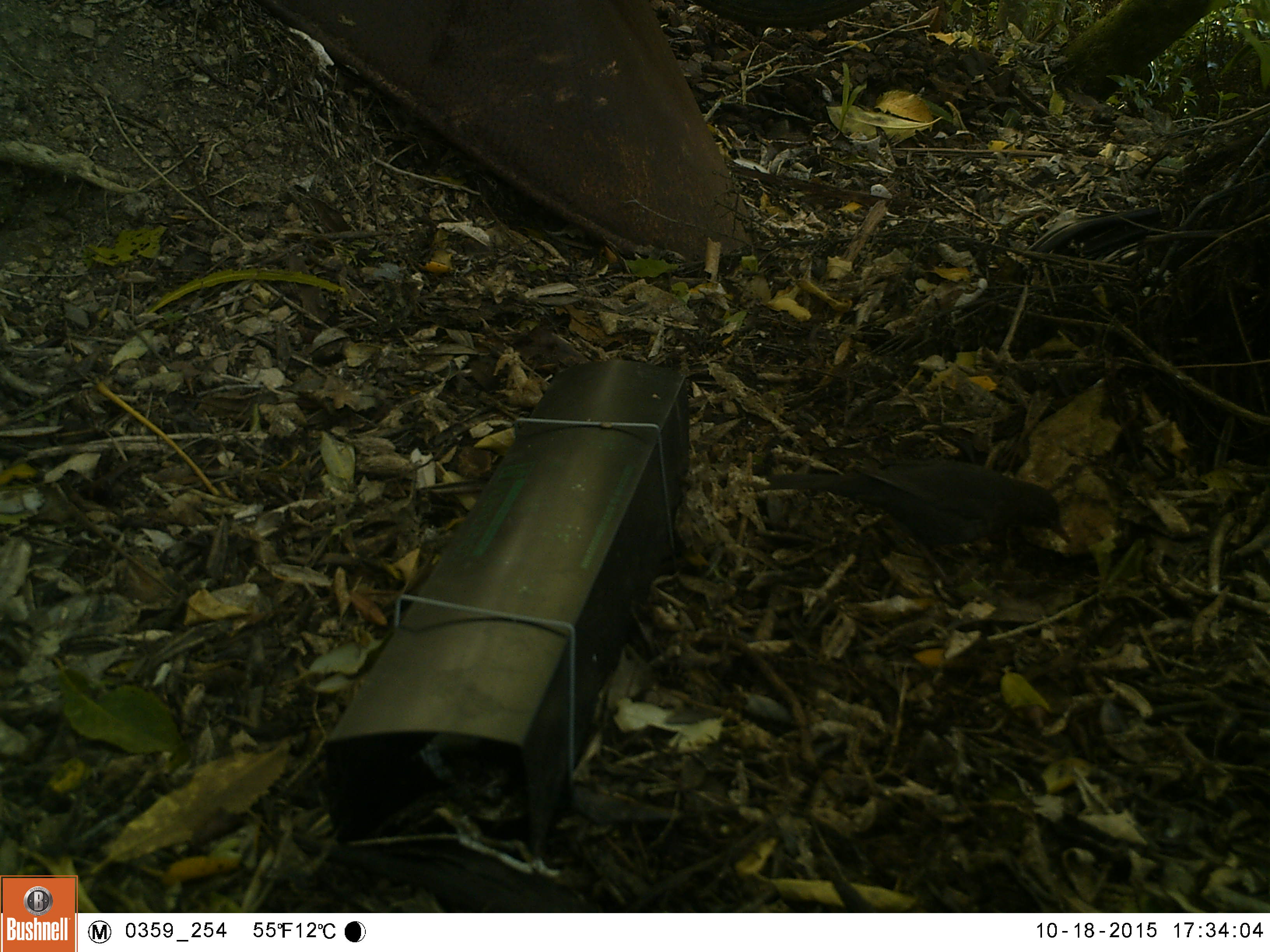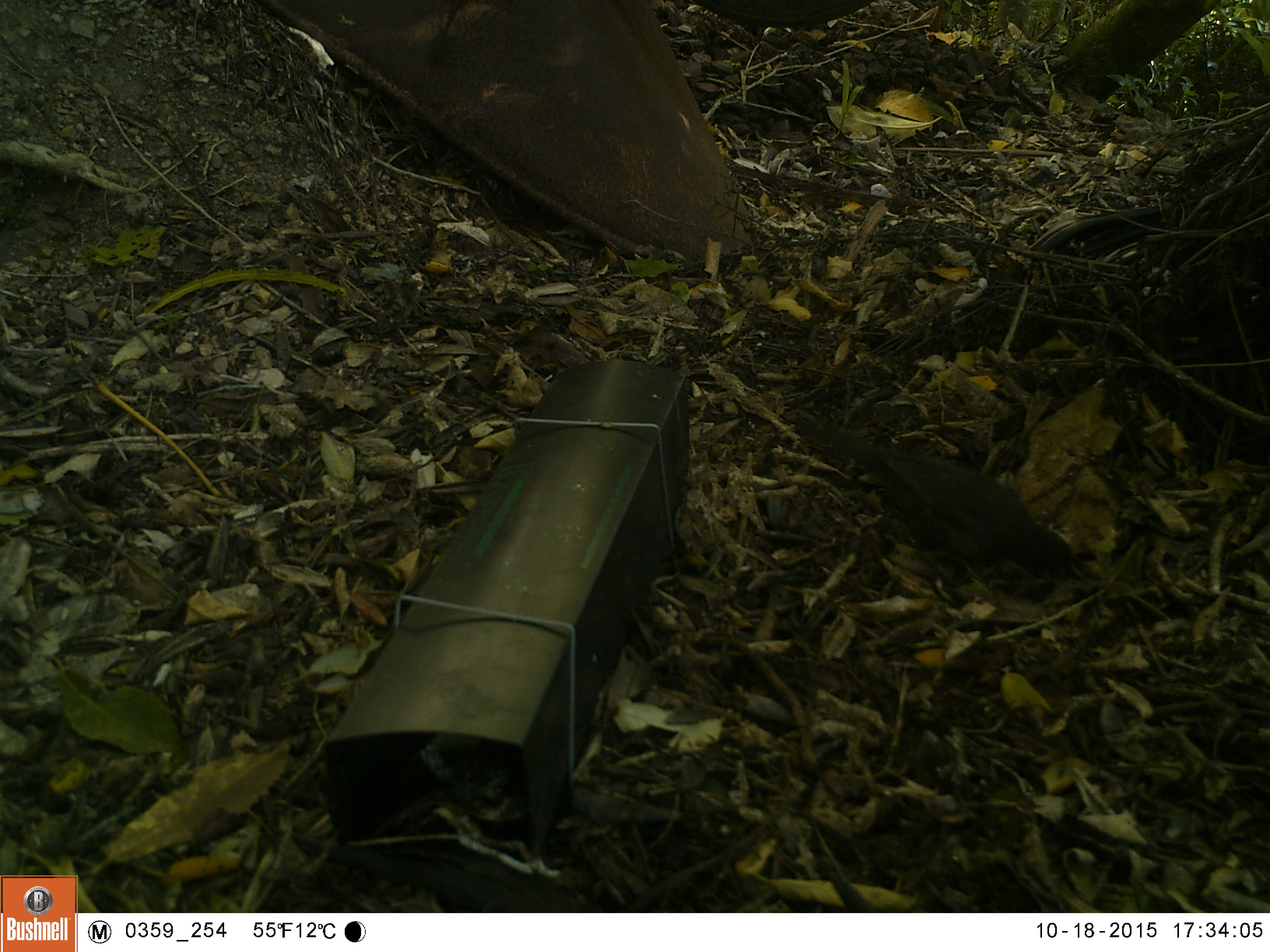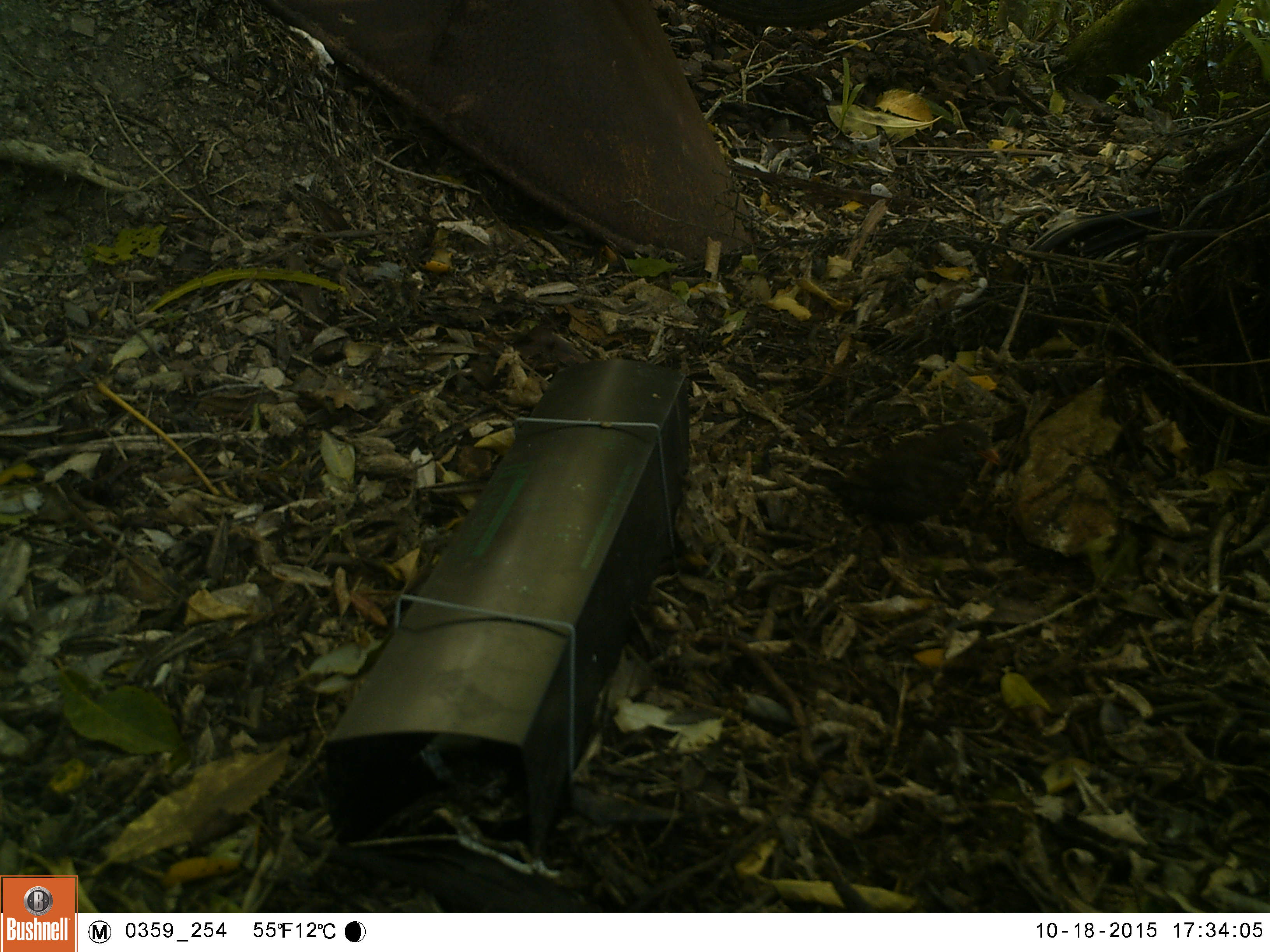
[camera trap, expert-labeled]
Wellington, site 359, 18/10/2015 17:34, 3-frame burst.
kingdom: Animalia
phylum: Chordata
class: Aves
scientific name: Aves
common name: bird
Bird (Aves).